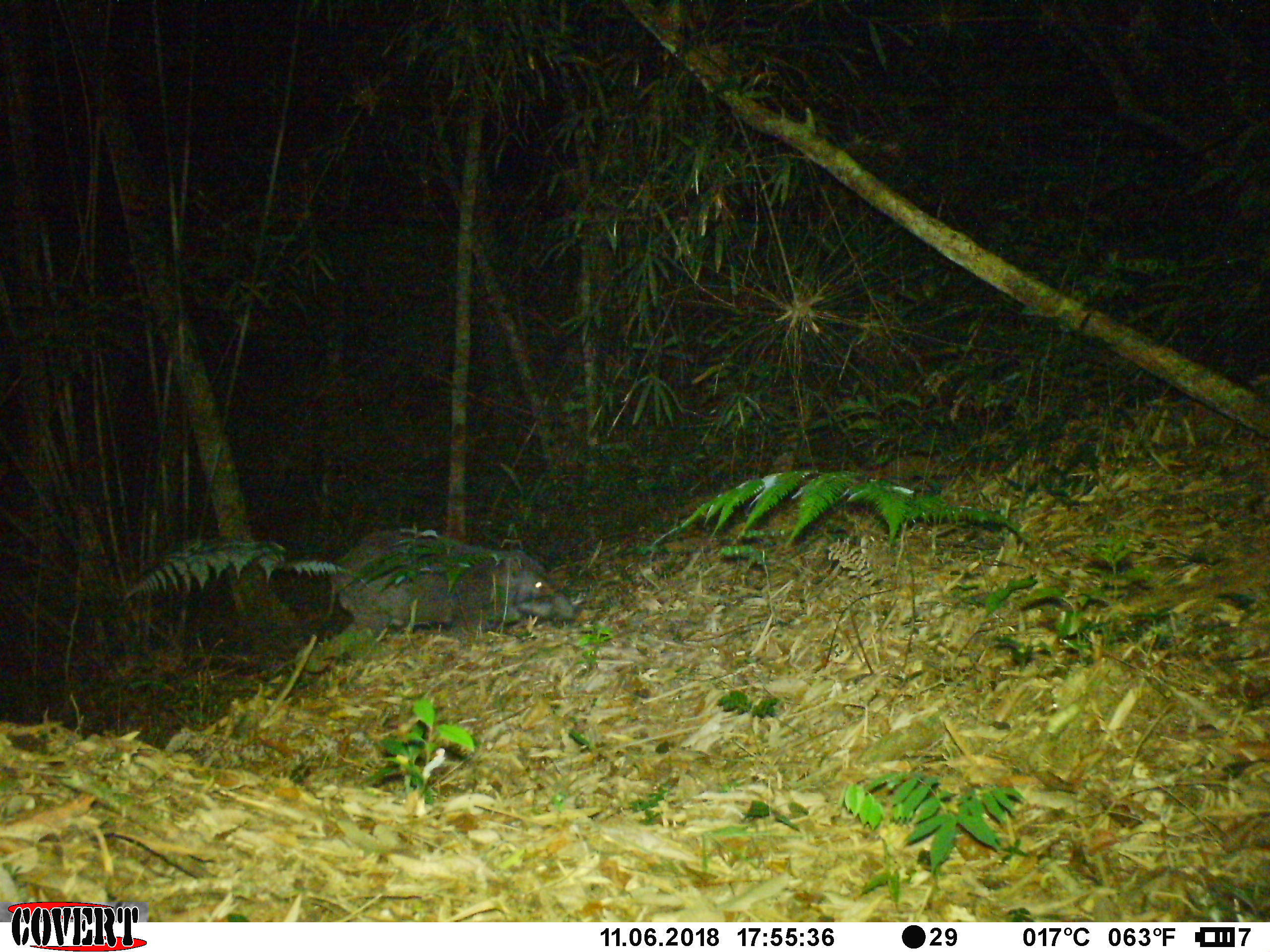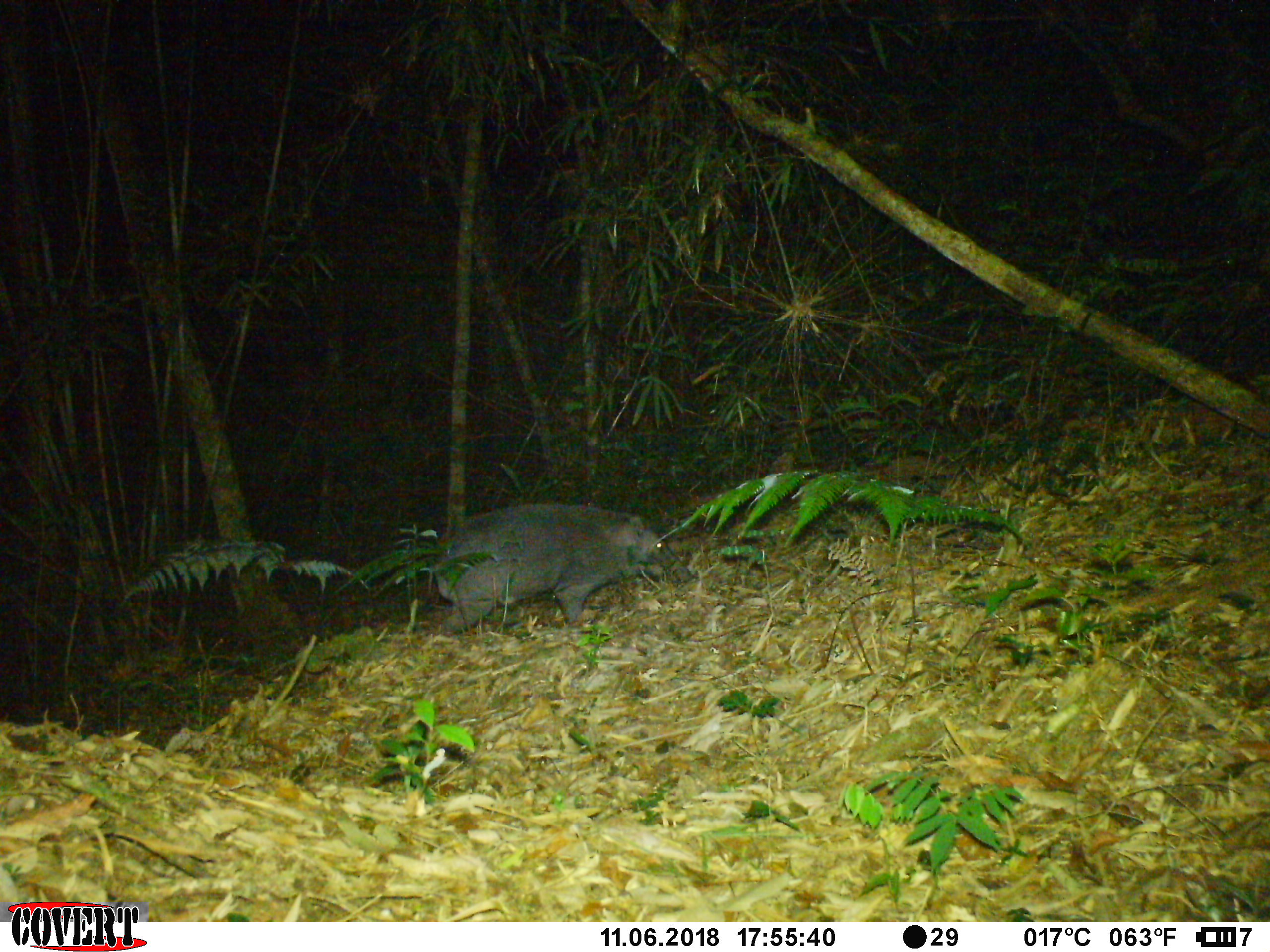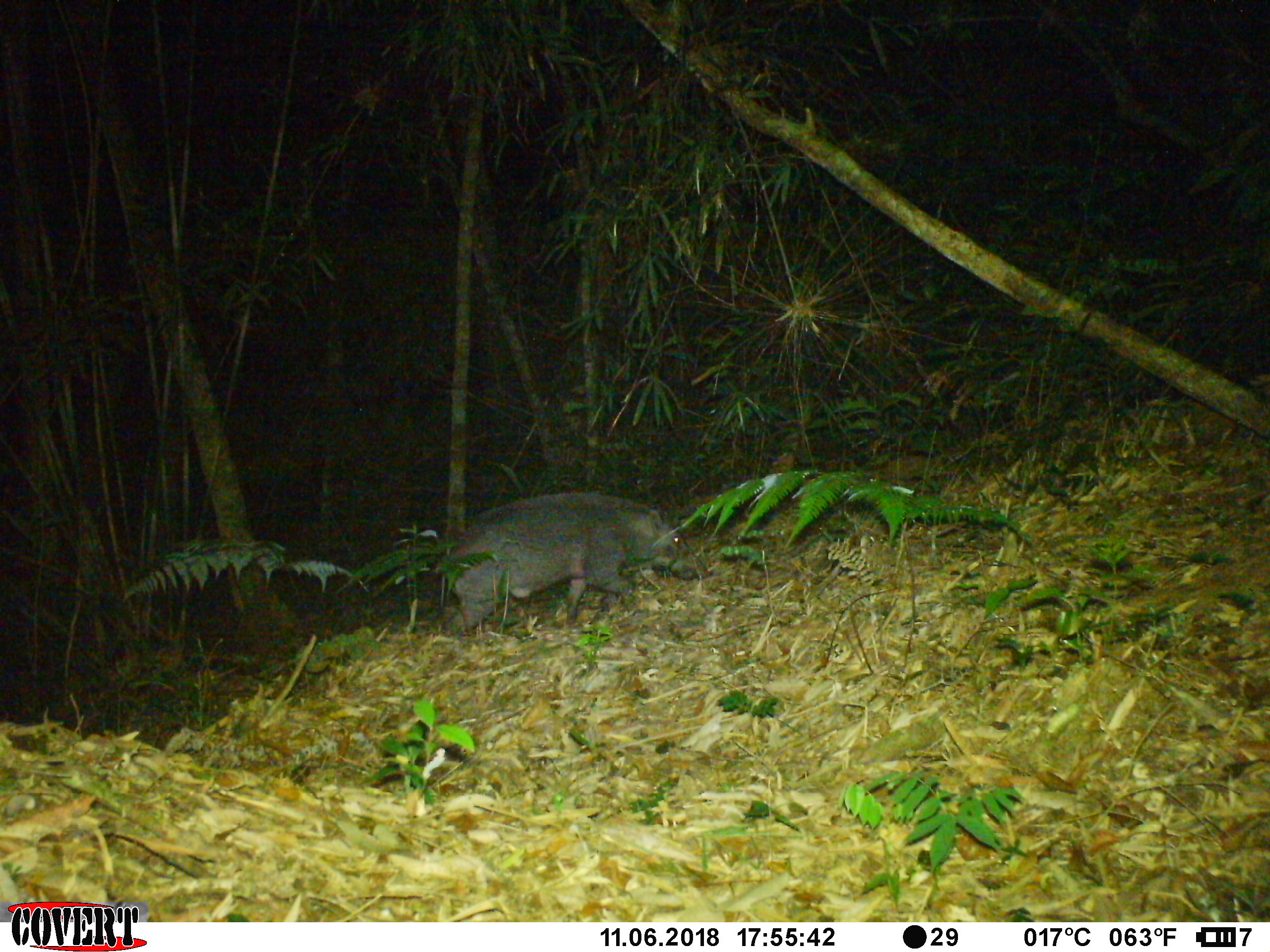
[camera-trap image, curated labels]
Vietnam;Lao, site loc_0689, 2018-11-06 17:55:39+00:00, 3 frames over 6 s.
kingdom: Animalia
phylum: Chordata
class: Mammalia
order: Artiodactyla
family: Suidae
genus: Sus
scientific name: Sus scrofa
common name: eurasian wild pig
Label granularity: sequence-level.